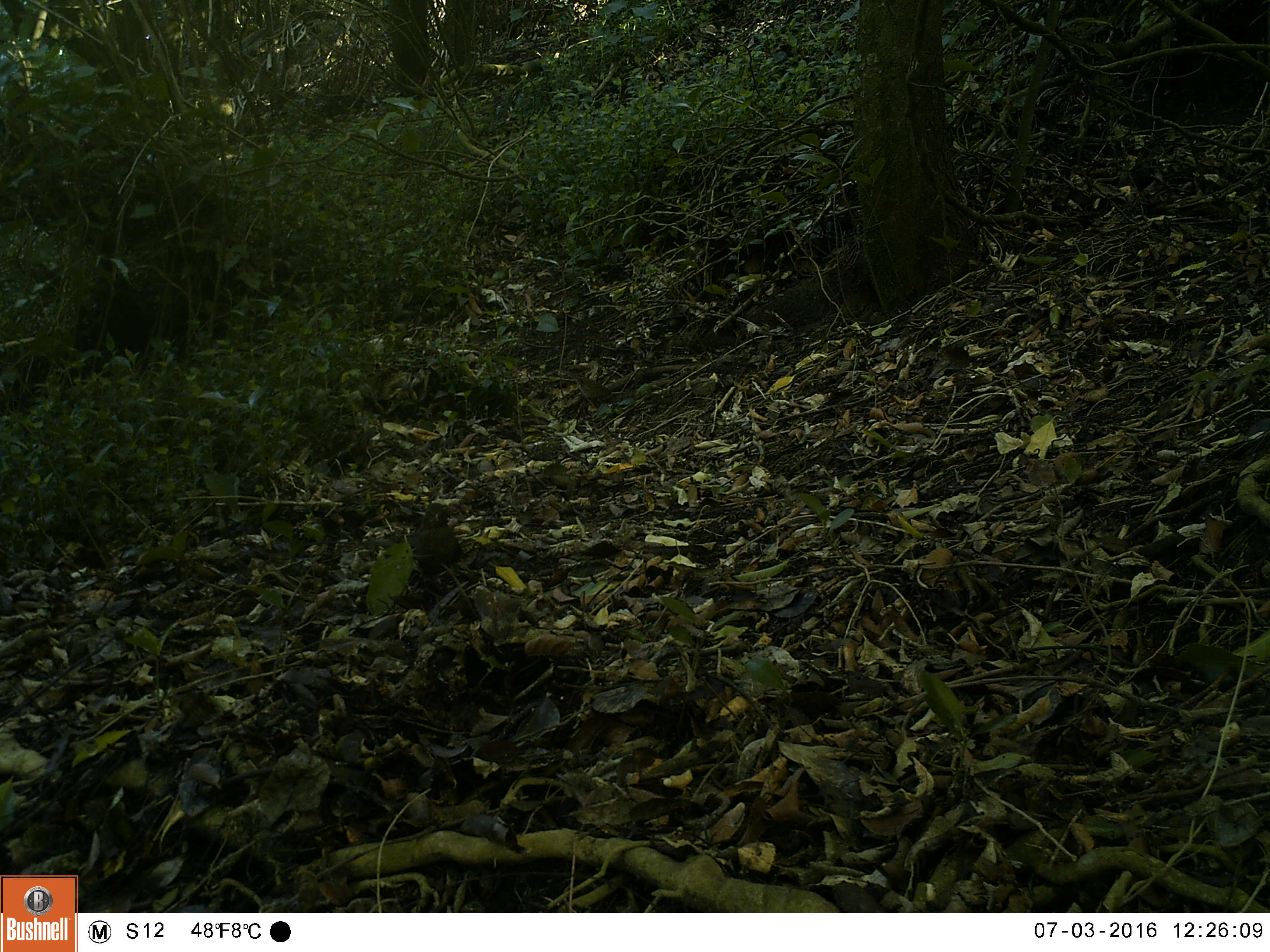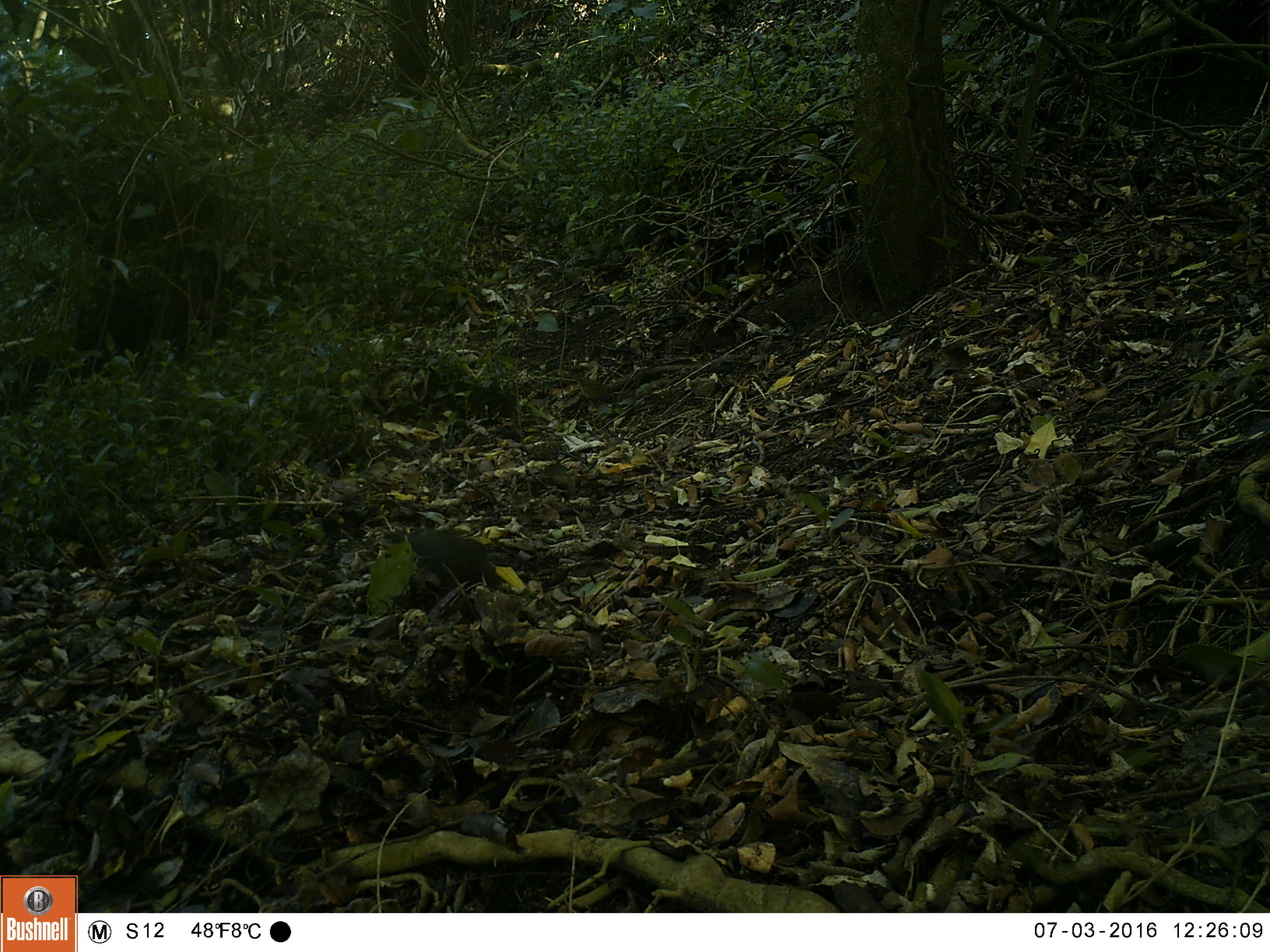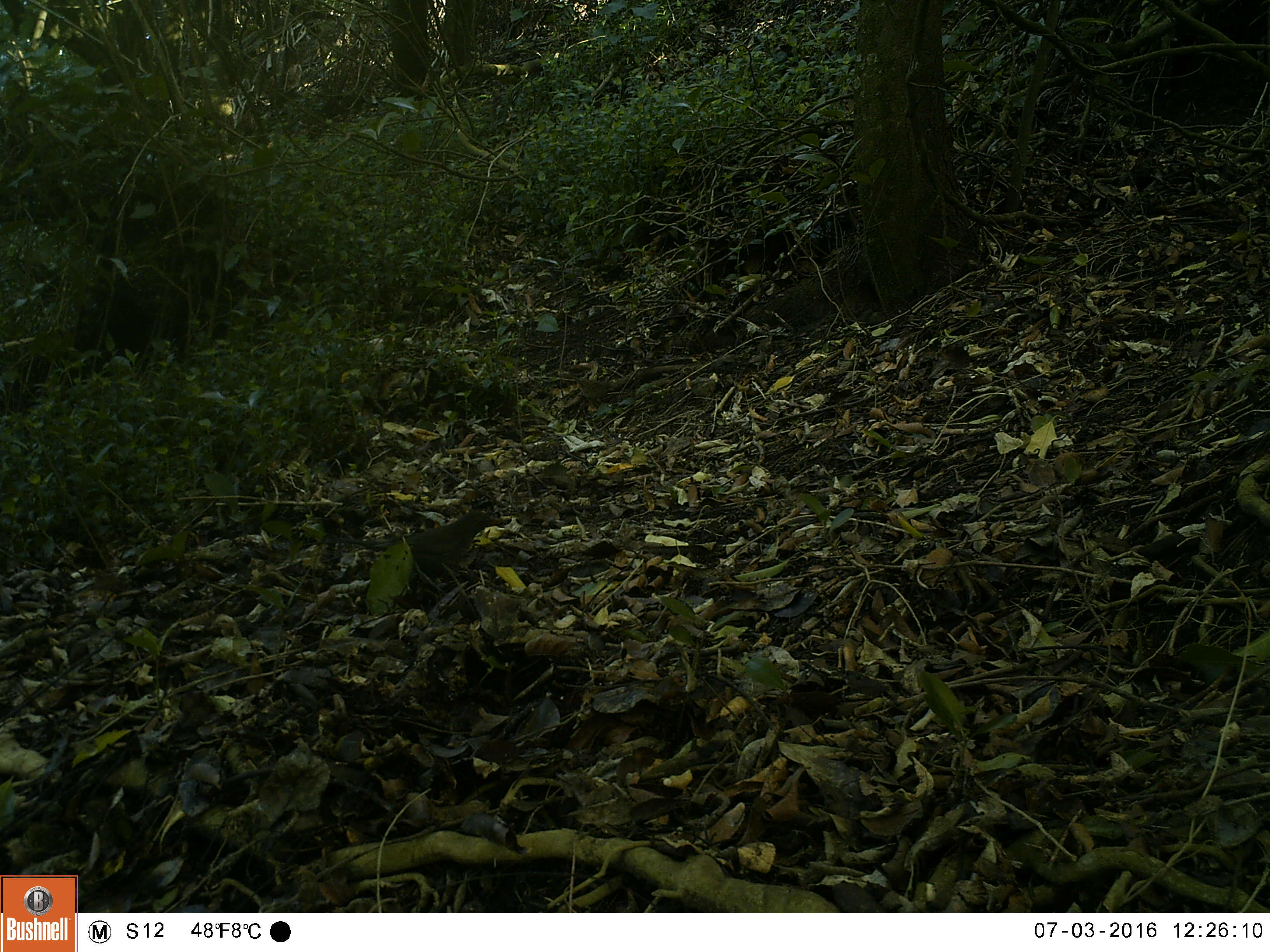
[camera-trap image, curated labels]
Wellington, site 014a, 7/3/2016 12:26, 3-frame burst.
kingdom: Animalia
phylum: Chordata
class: Aves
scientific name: Aves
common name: bird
Bird (Aves).